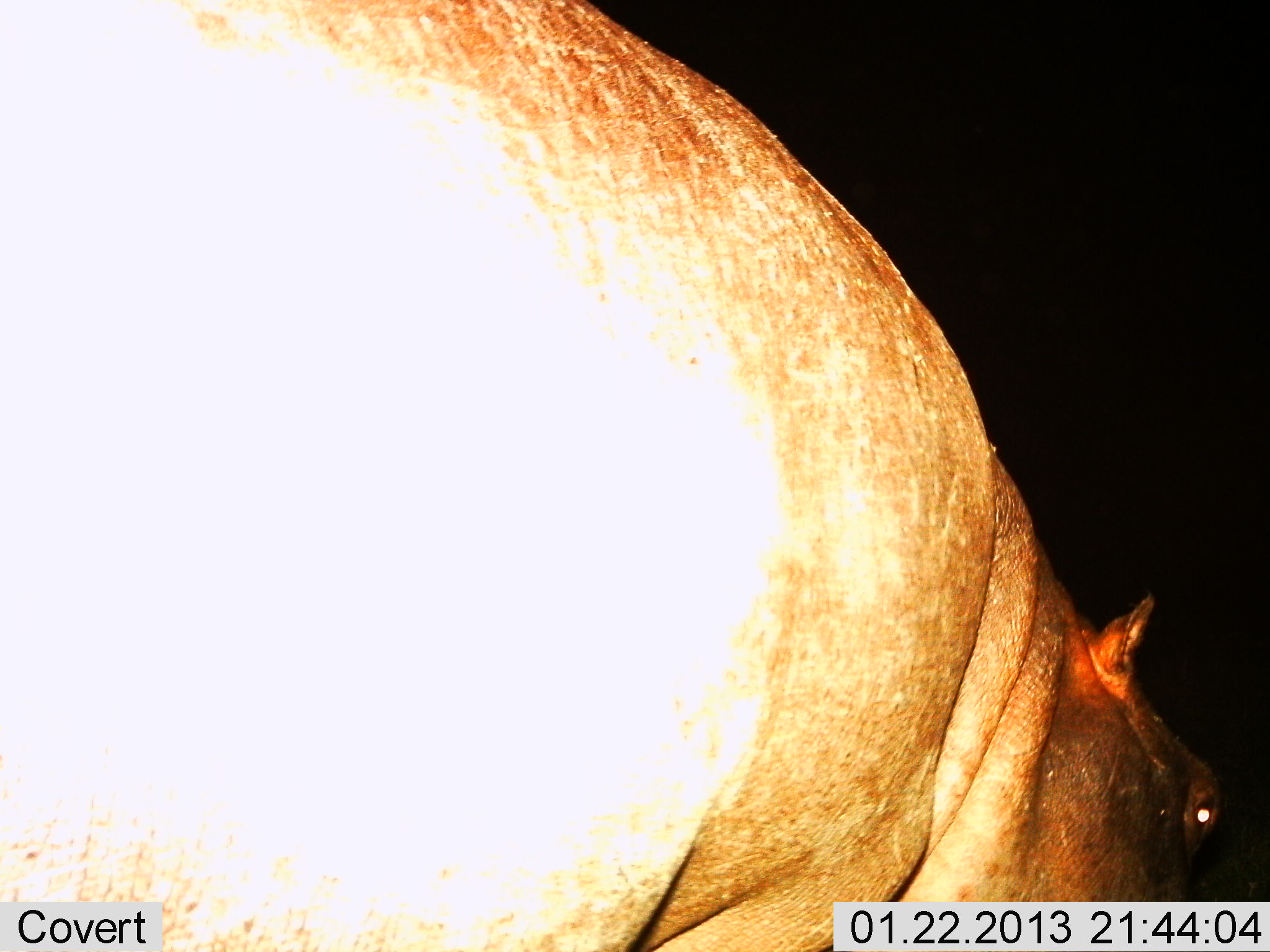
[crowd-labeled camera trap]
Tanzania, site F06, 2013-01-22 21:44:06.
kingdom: Animalia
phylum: Chordata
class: Mammalia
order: Artiodactyla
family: Hippopotamidae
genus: Hippopotamus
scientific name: Hippopotamus amphibius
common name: hippopotamus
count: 1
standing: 67%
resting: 0%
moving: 19%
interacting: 0%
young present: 5%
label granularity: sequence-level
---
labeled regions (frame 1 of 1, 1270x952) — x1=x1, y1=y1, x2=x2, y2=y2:
animal: x1=0, y1=1, x2=1269, y2=952